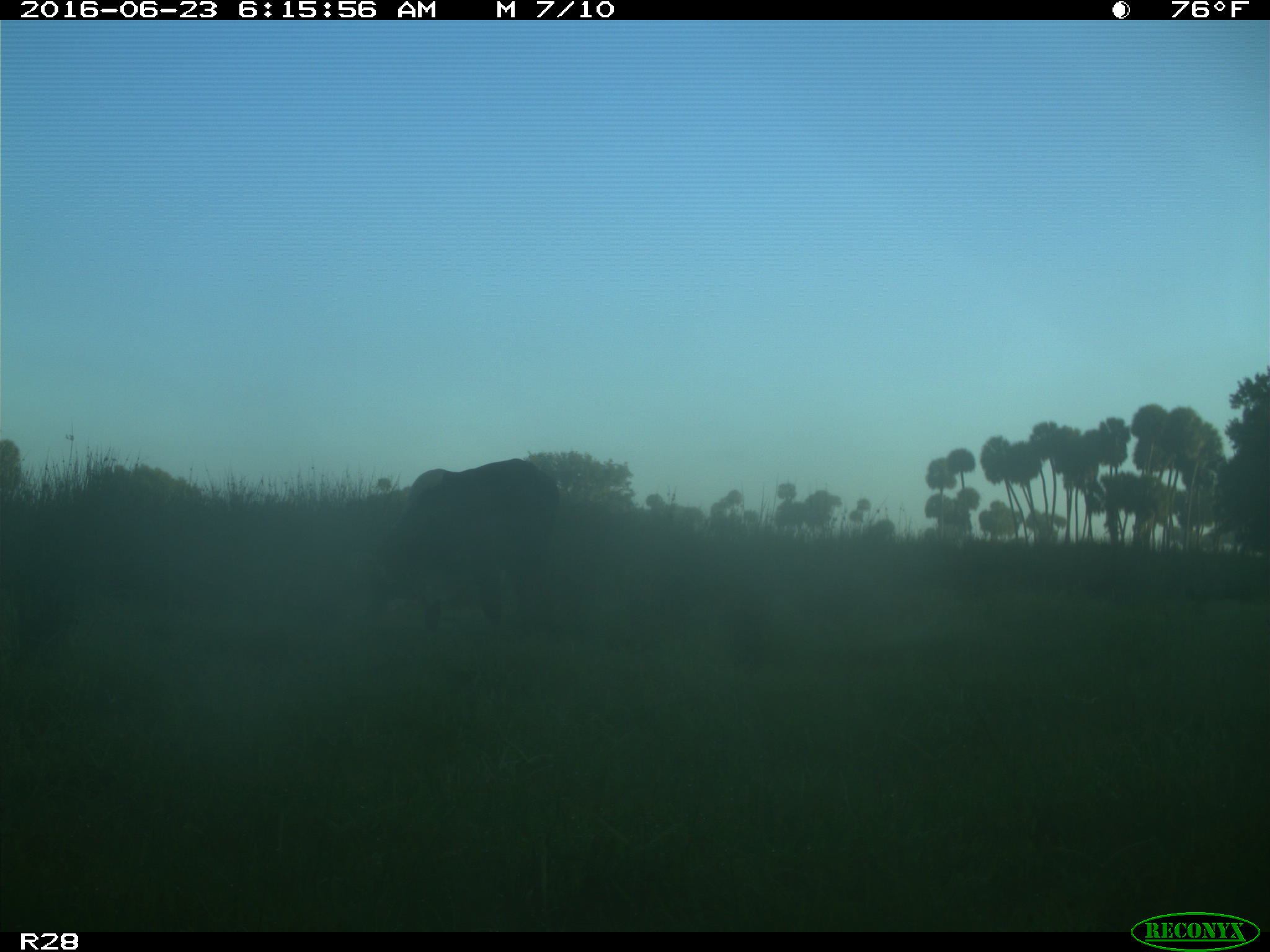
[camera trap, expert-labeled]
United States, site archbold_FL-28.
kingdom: Animalia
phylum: Chordata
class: Mammalia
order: Artiodactyla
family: Bovidae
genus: Bos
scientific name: Bos taurus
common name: domestic cow